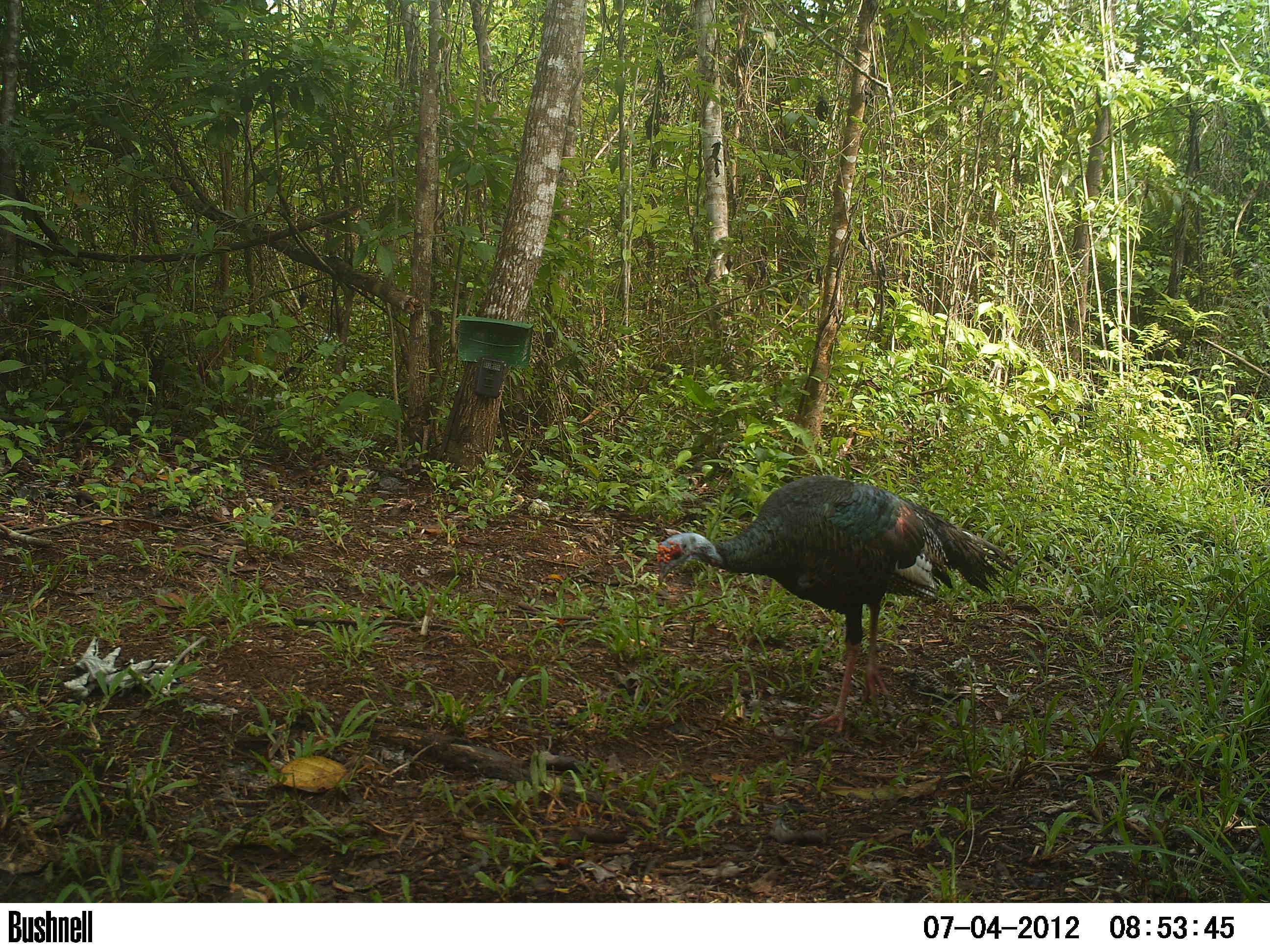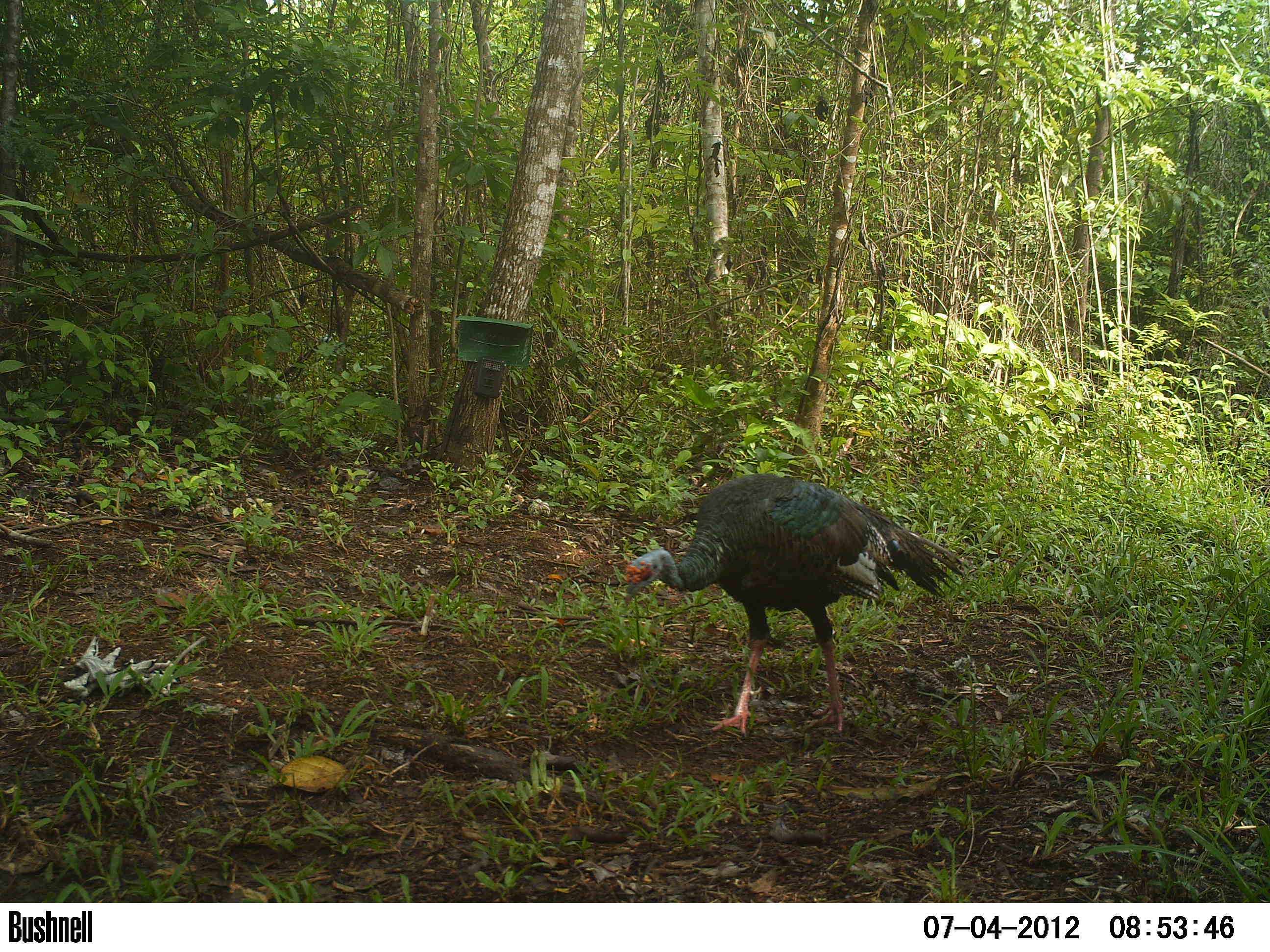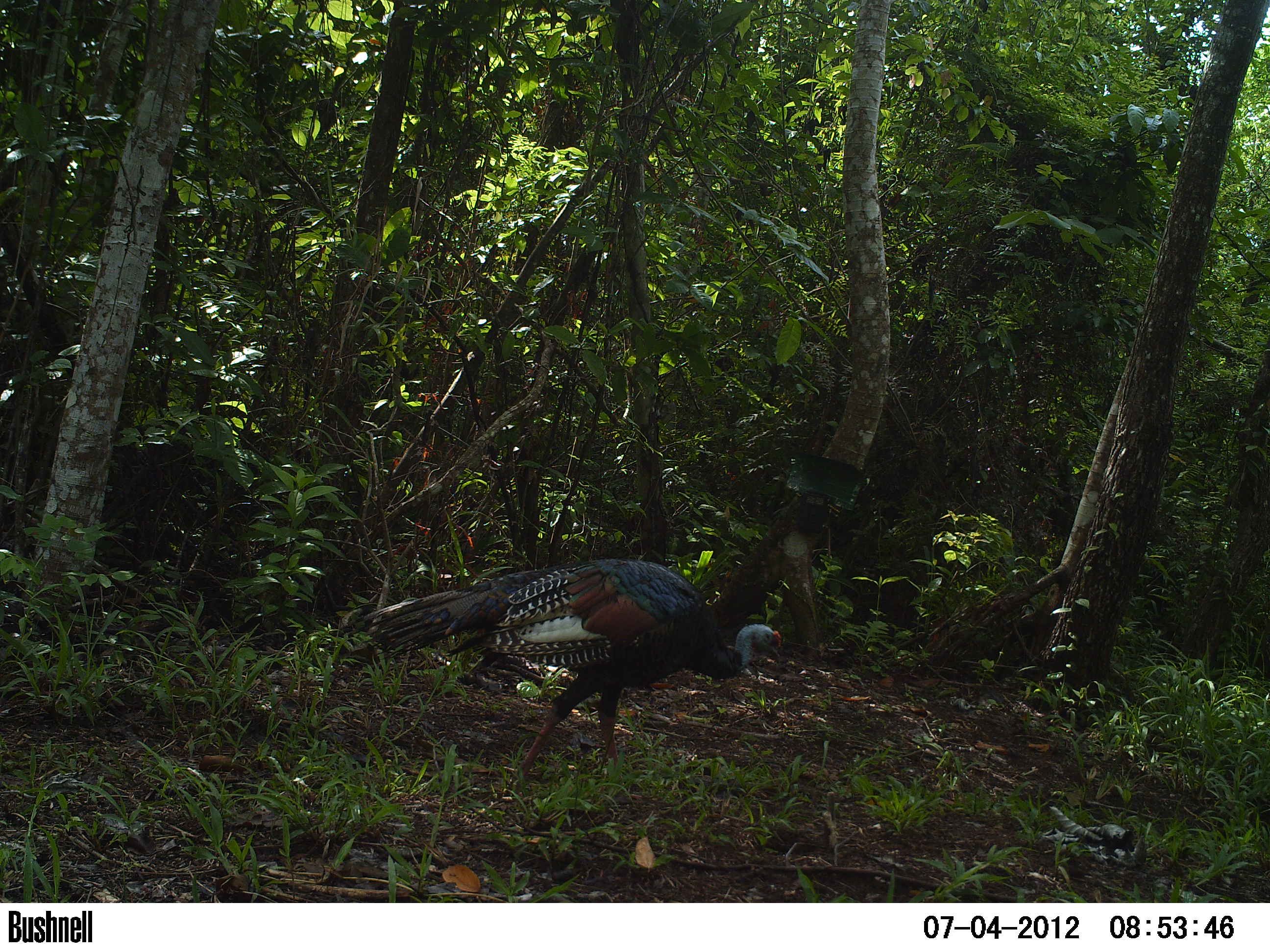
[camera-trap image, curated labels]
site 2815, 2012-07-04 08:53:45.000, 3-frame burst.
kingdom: Animalia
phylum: Chordata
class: Aves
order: Galliformes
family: Phasianidae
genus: Meleagris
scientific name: Meleagris ocellata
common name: ocellated turkey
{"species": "Meleagris ocellata (ocellated turkey)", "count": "1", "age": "adult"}